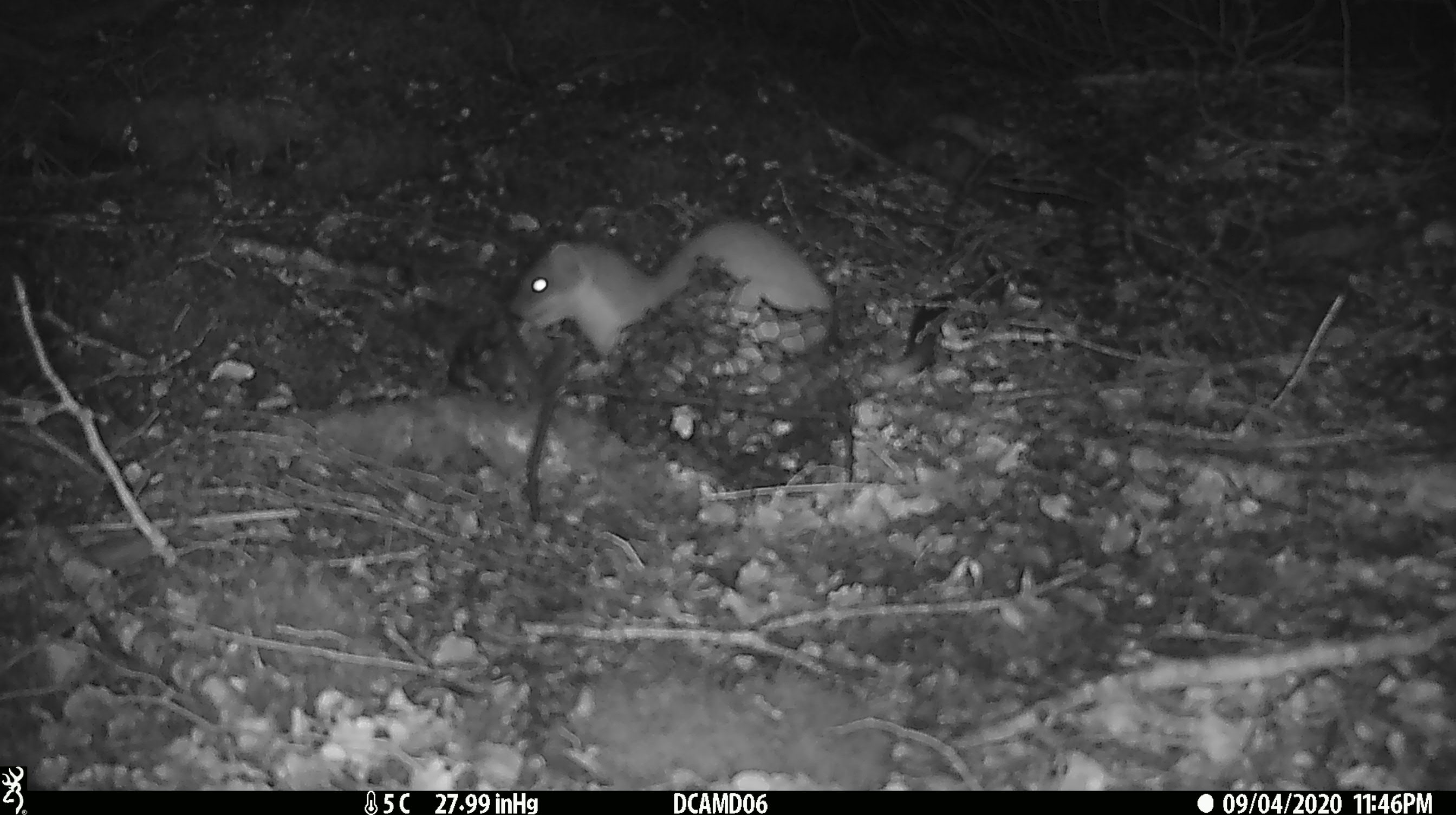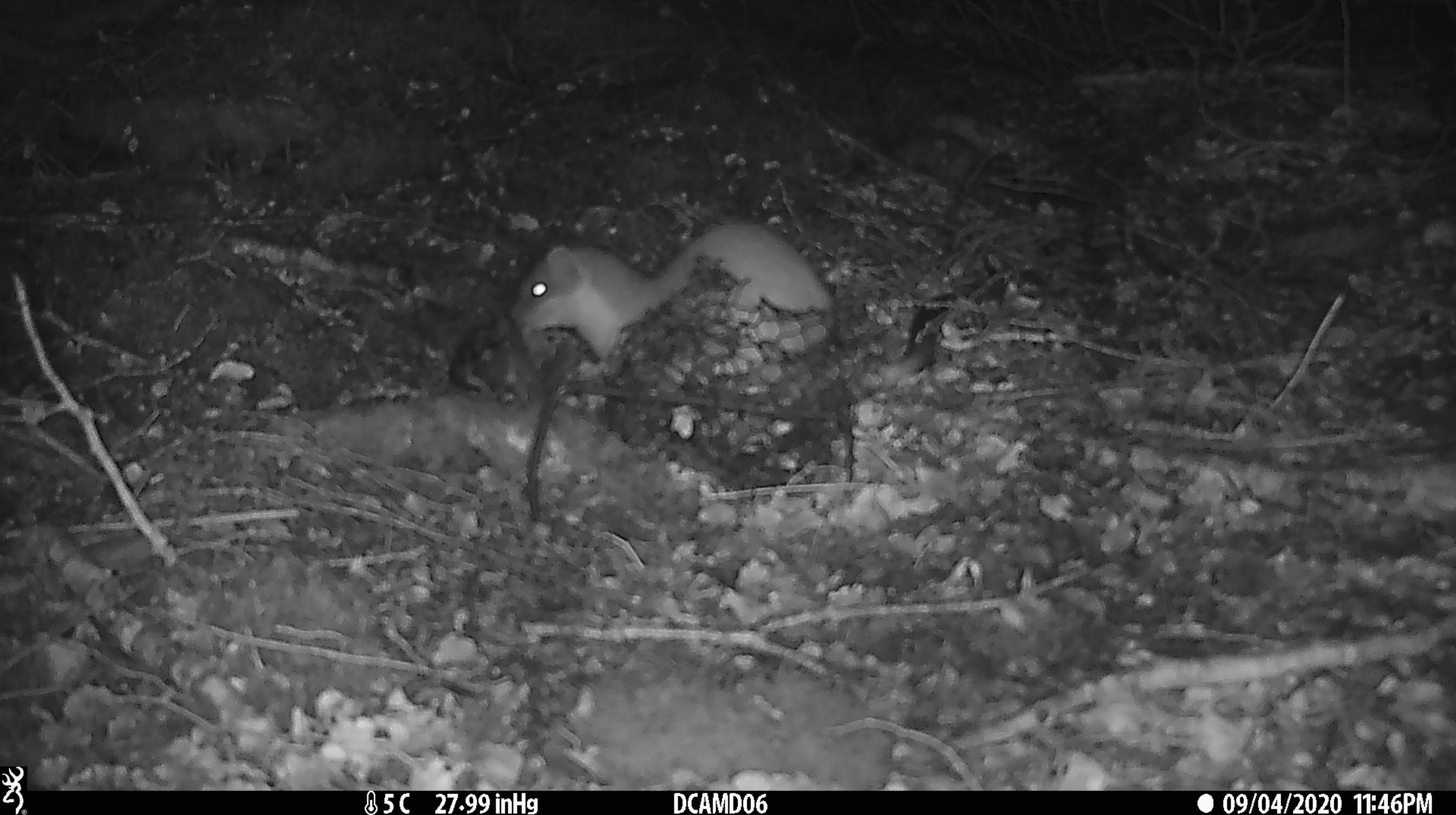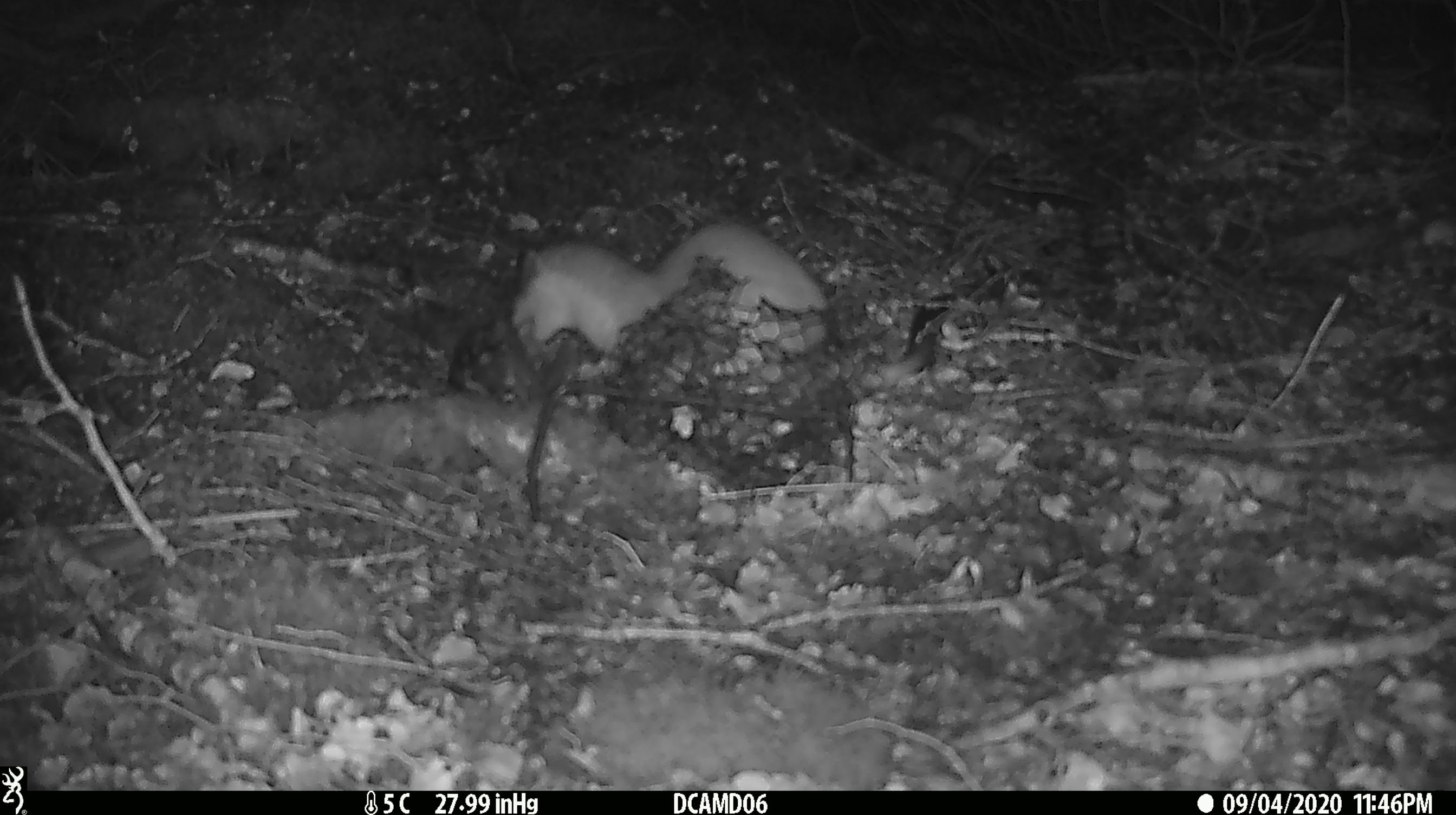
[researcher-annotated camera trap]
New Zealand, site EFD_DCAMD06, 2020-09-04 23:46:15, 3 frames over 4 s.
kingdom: Animalia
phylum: Chordata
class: Mammalia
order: Carnivora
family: Mustelidae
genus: Mustela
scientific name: Mustela erminea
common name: stoat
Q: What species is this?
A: Stoat (Mustela erminea).